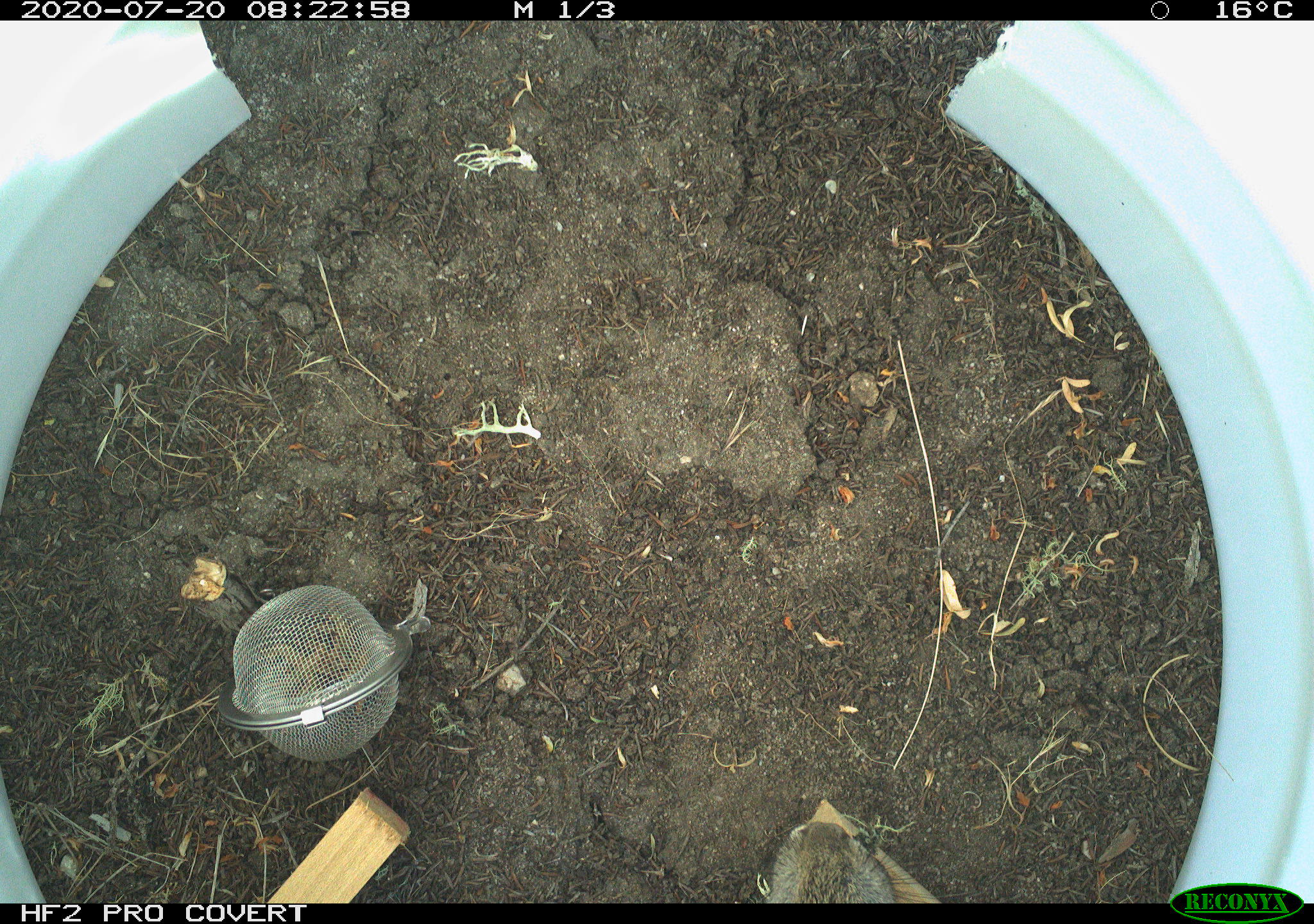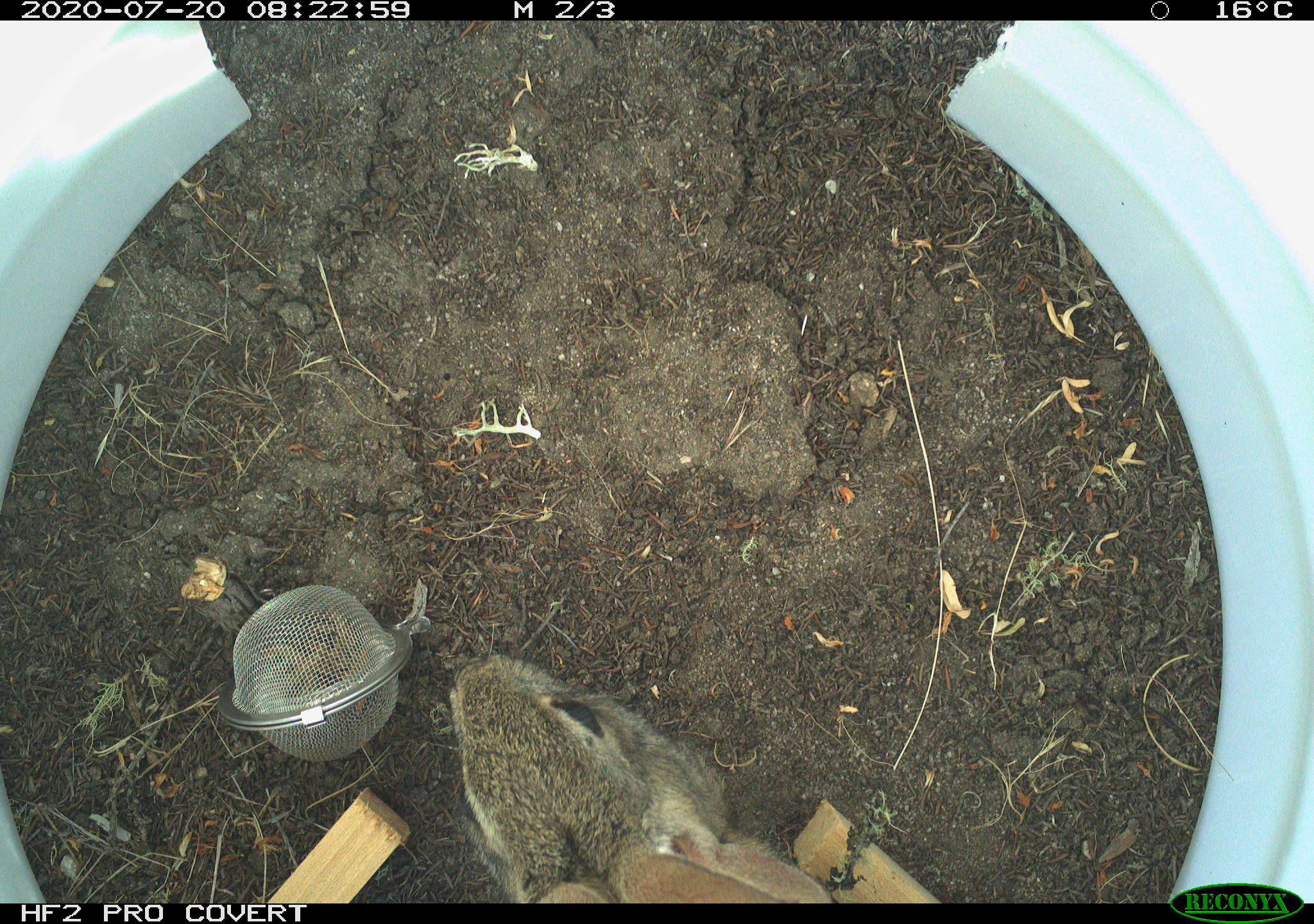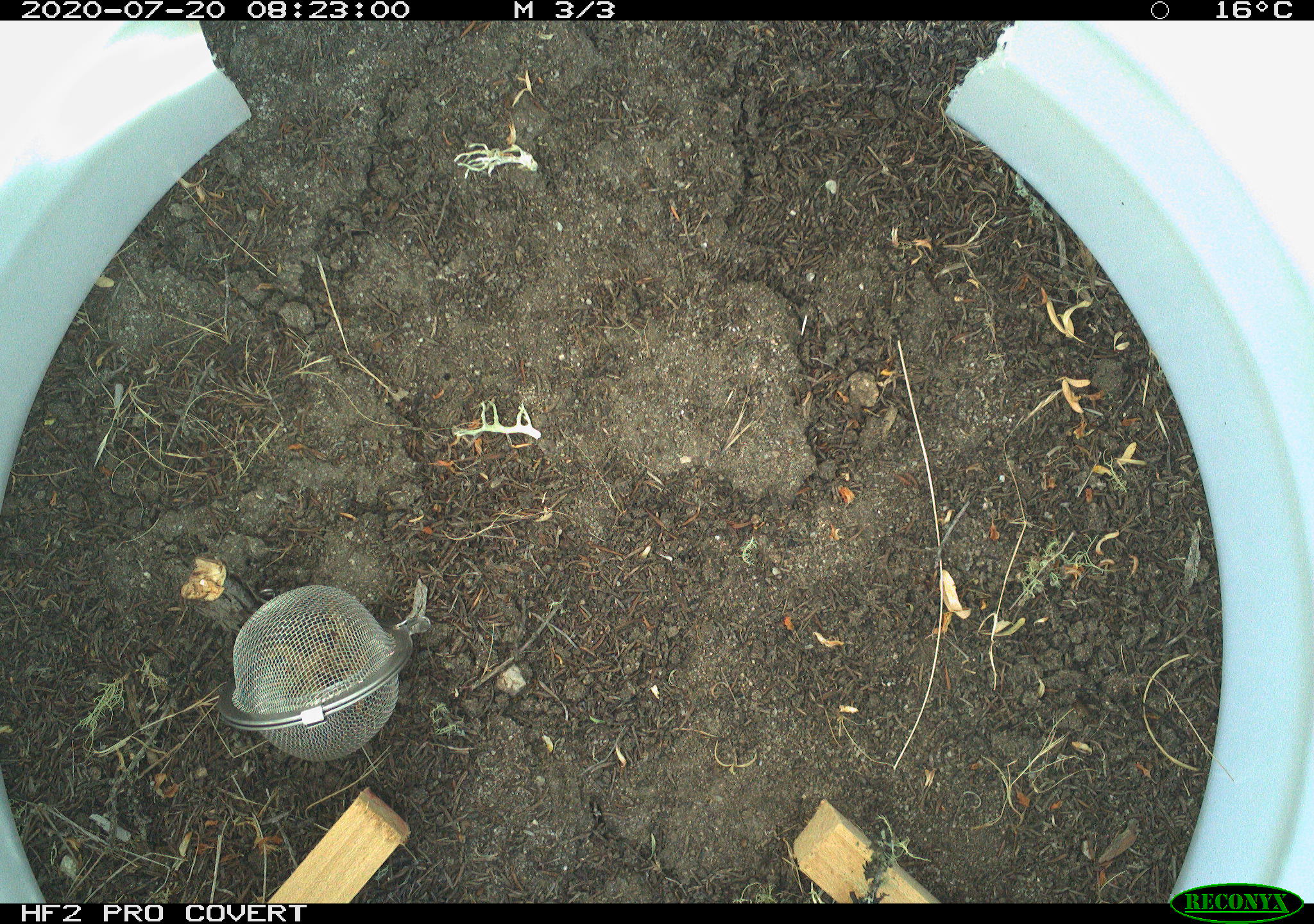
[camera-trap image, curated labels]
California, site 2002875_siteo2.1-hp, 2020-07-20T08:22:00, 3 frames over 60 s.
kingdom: Animalia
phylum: Chordata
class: Mammalia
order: Lagomorpha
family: Leporidae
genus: Sylvilagus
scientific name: Sylvilagus bachmani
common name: brush rabbit